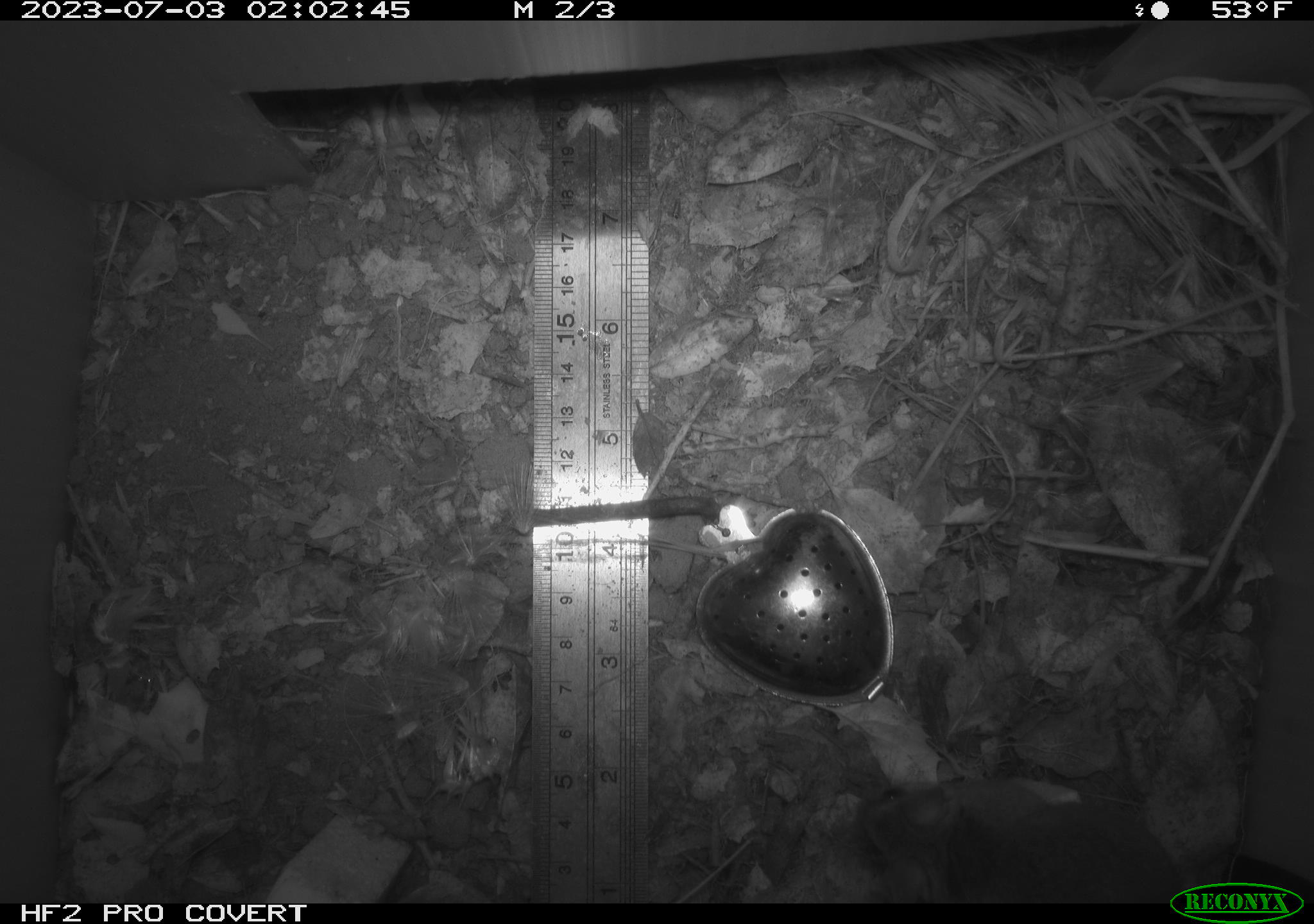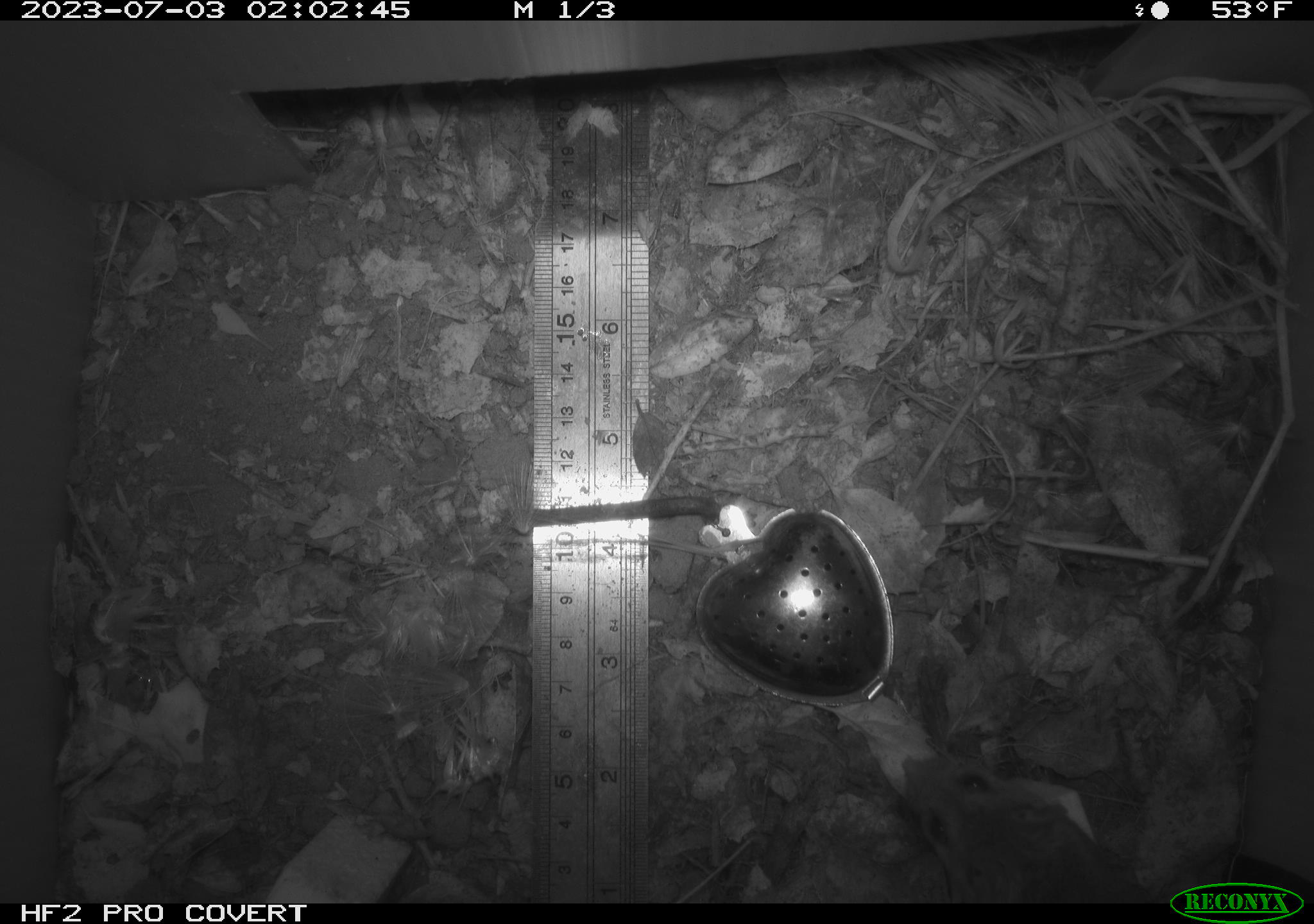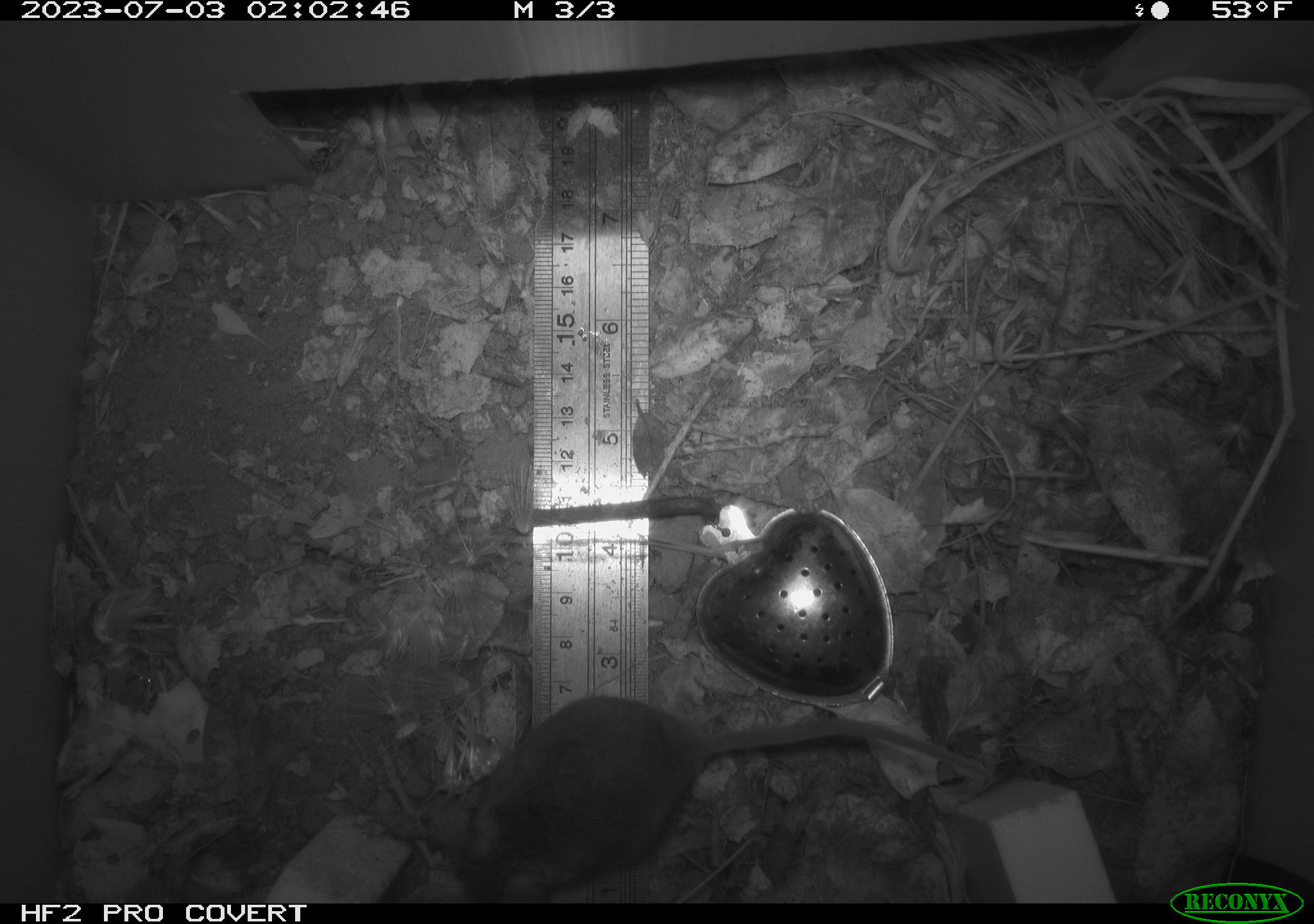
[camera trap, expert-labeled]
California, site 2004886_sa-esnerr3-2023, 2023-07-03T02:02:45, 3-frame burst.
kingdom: Animalia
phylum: Chordata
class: Mammalia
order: Rodentia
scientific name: Rodentia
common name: mouse species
Mouse species (Rodentia).